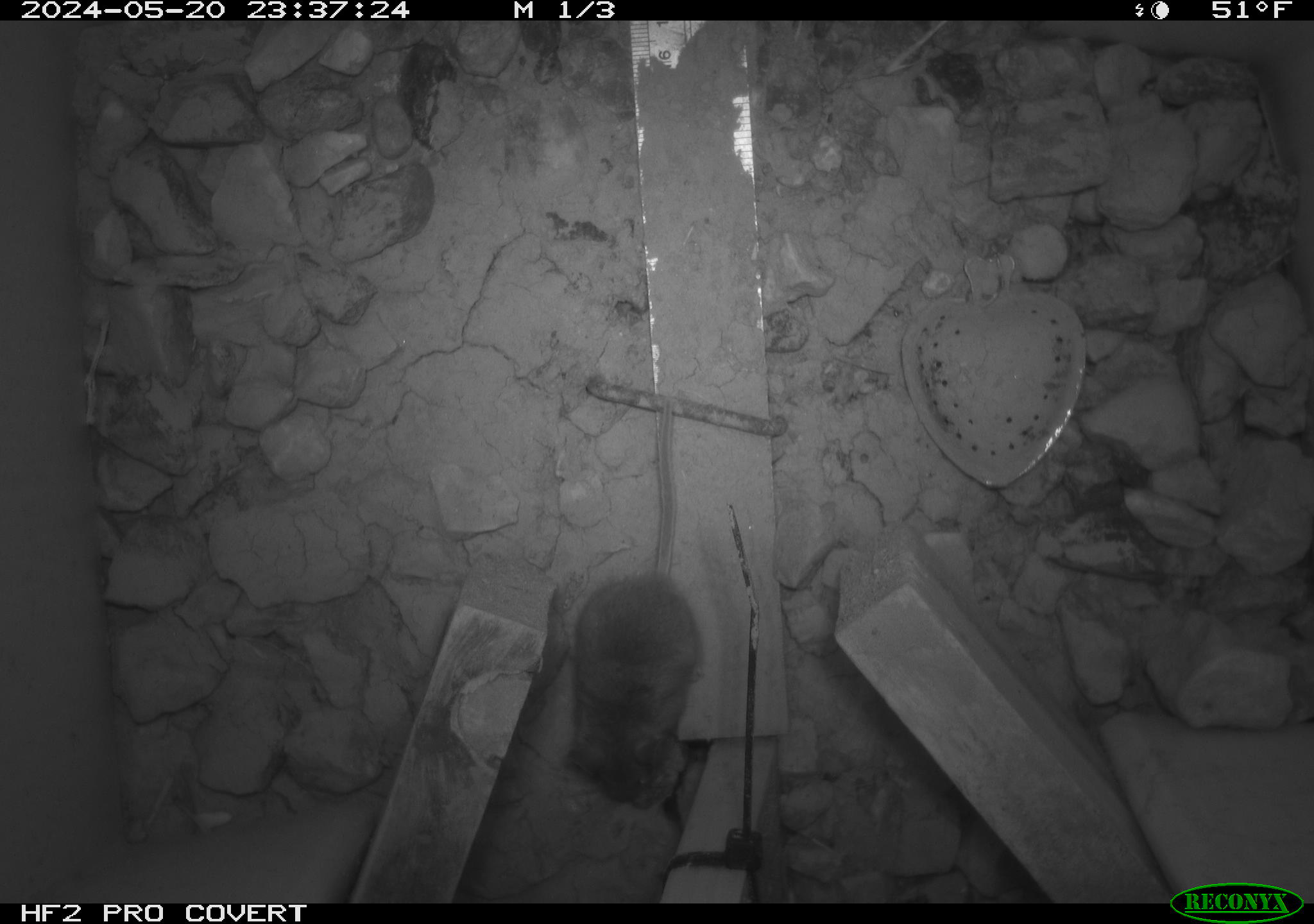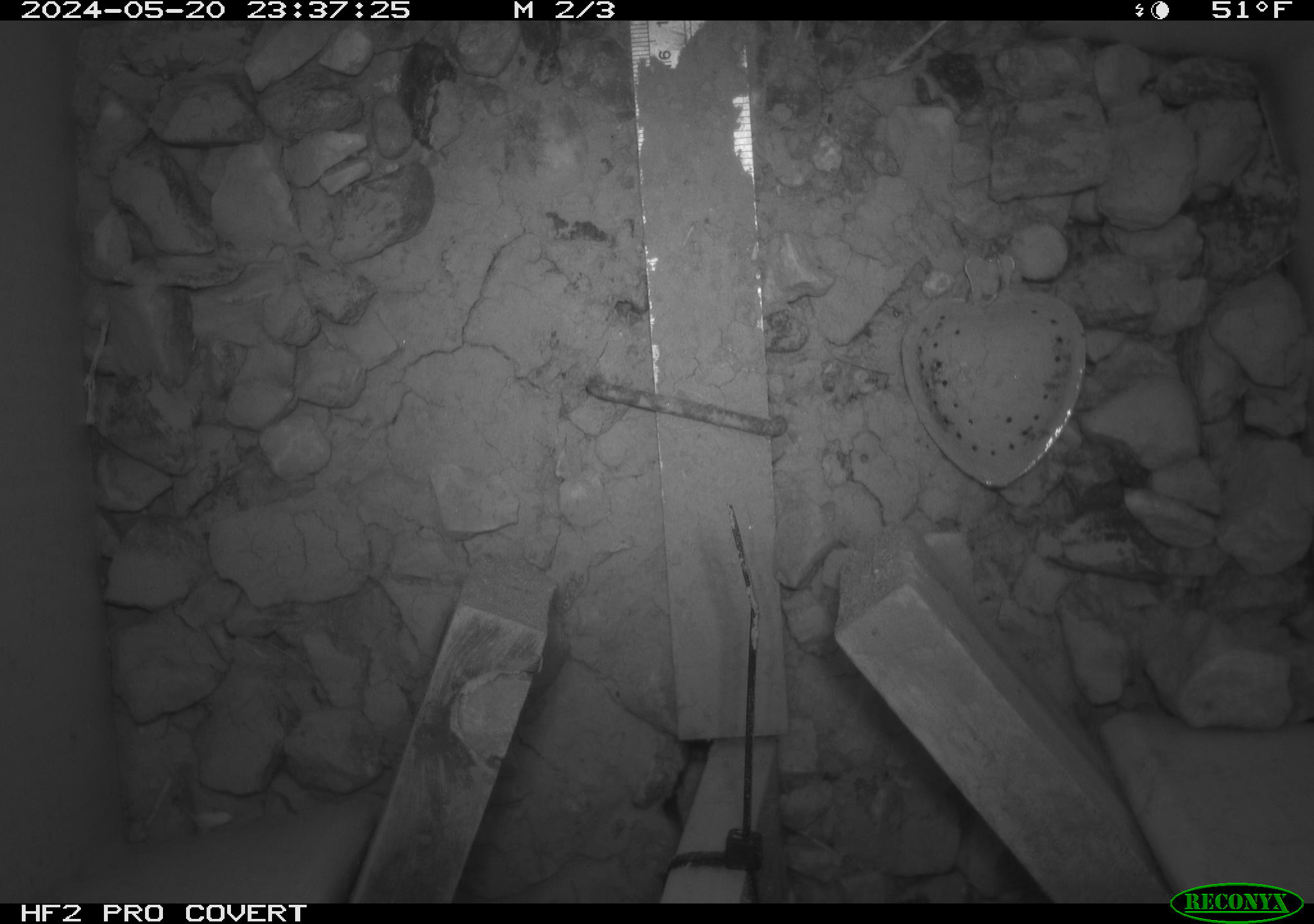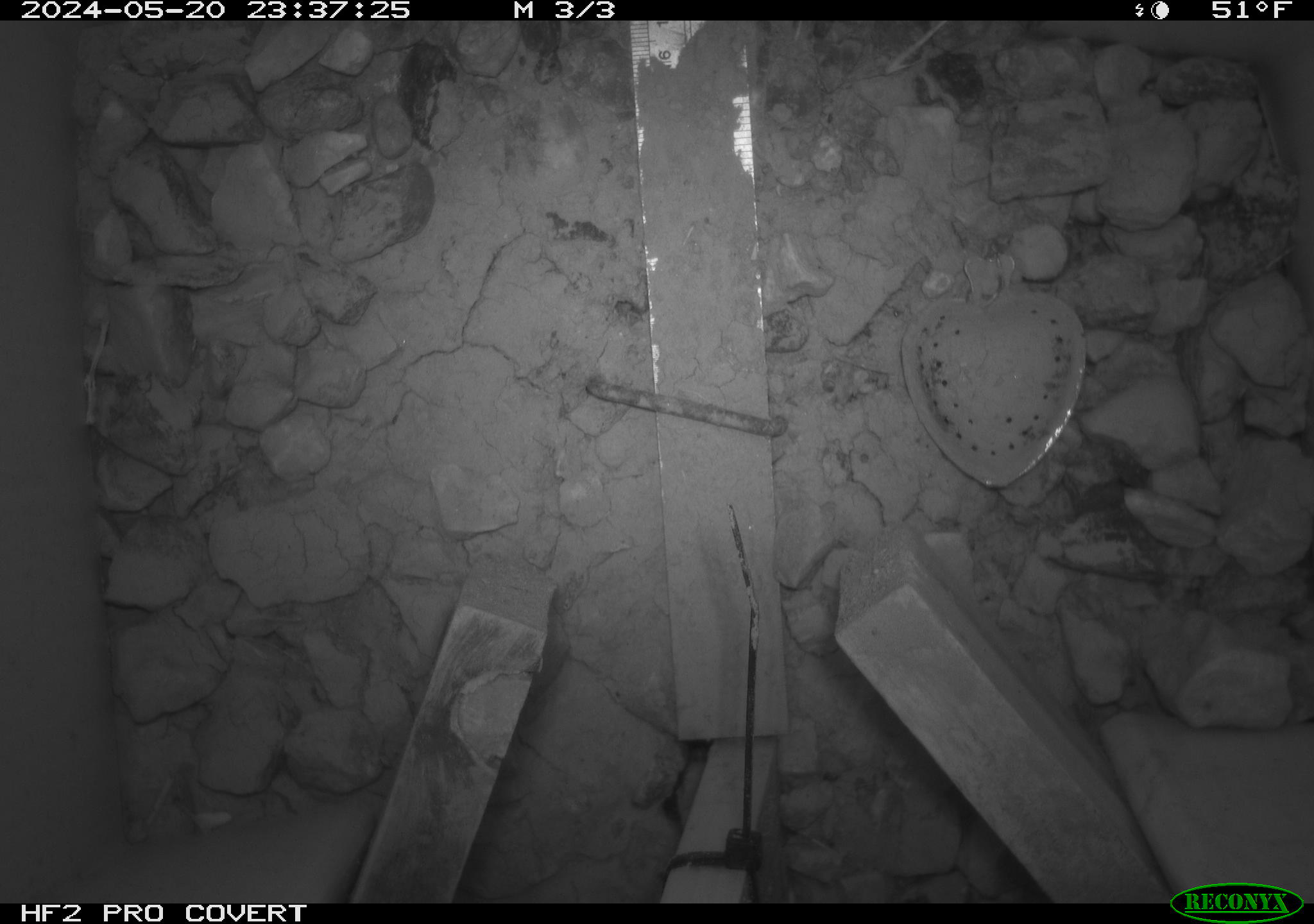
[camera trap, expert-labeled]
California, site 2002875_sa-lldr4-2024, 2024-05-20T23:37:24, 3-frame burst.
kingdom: Animalia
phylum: Chordata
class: Mammalia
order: Rodentia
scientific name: Rodentia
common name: mouse species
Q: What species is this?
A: Mouse species (Rodentia).